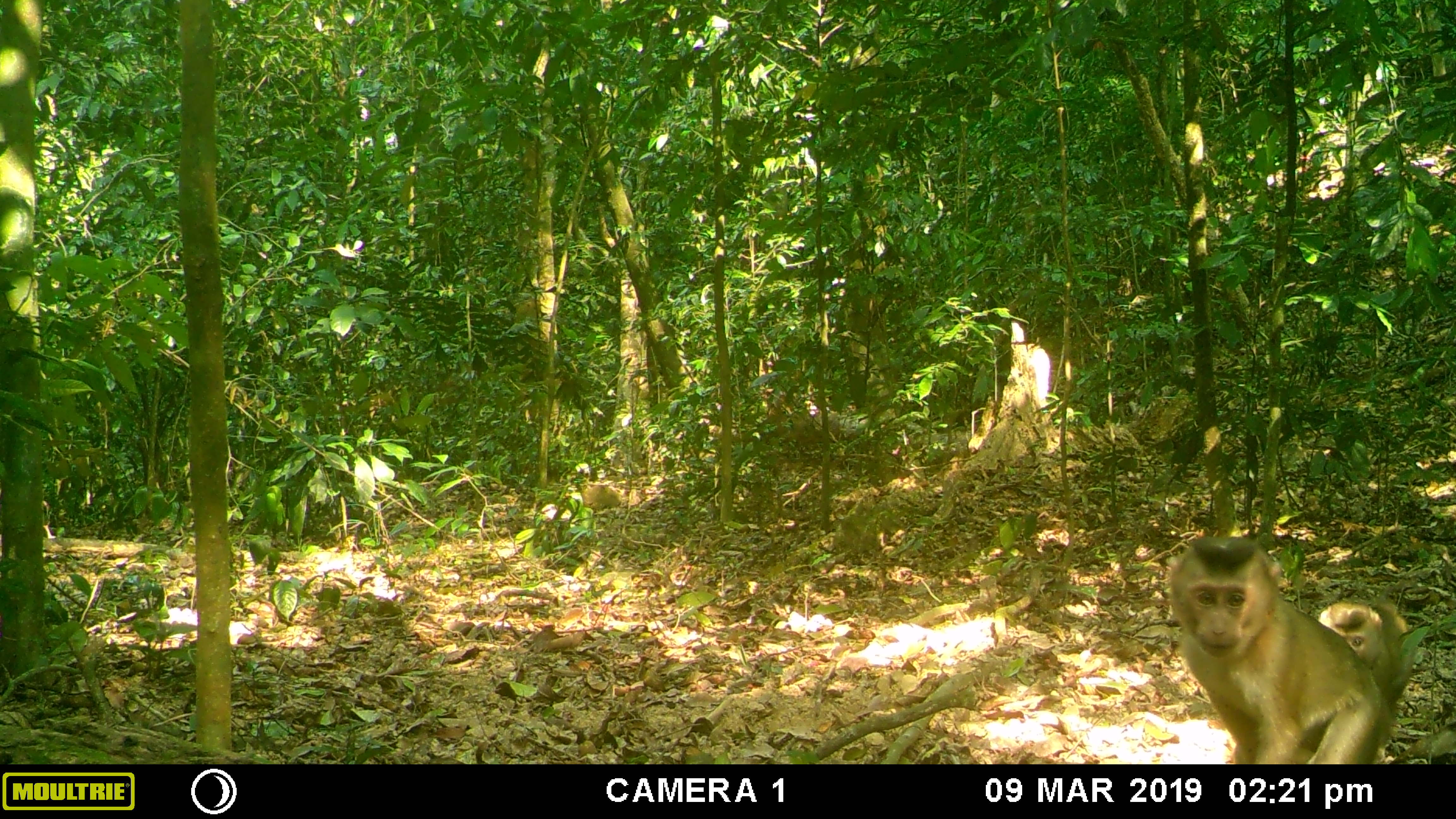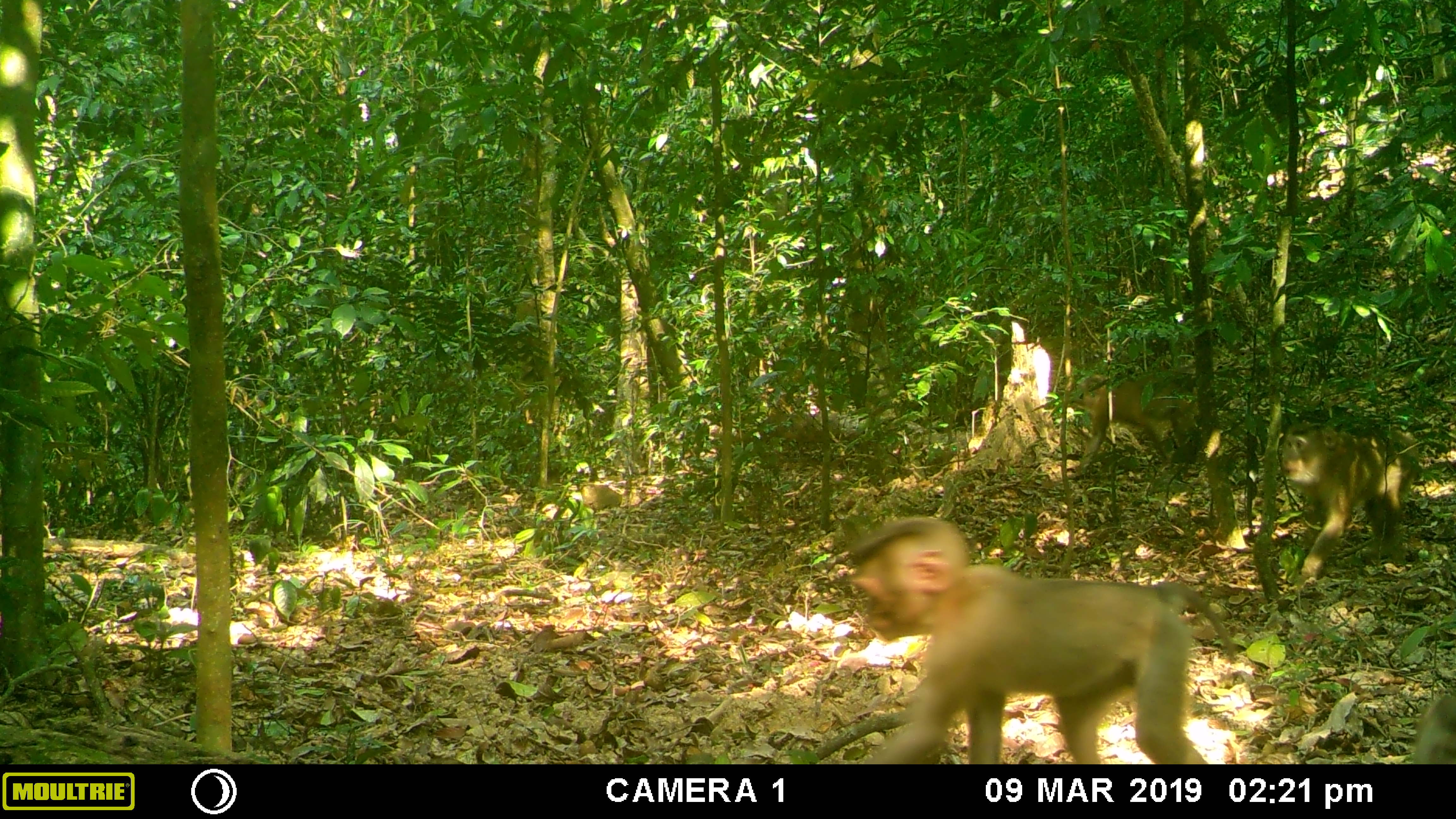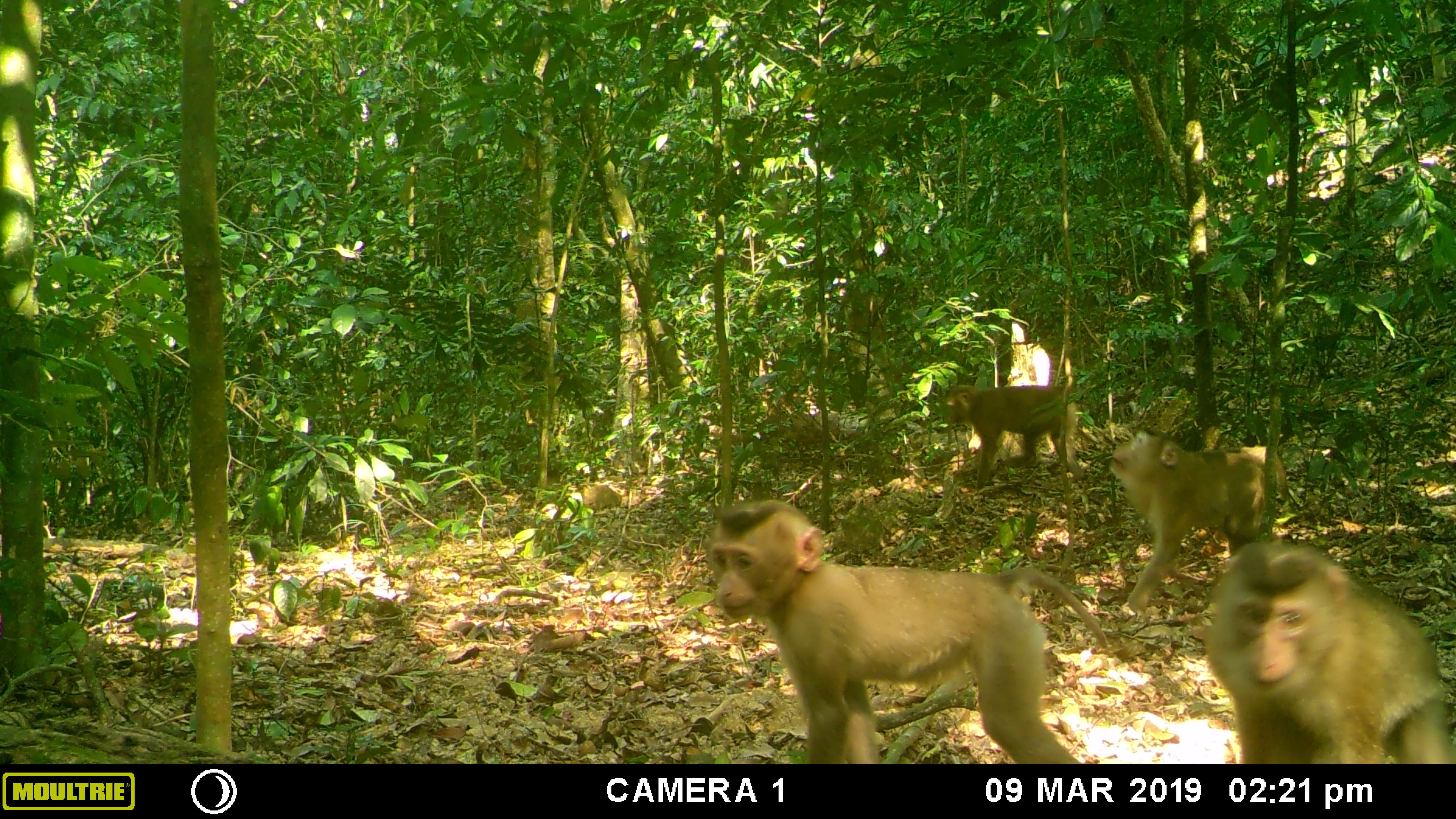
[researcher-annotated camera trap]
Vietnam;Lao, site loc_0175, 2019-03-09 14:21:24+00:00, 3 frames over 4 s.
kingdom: Animalia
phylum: Chordata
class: Mammalia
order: Primates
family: Cercopithecidae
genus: Macaca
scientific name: Macaca nemestrina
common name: pig-tailed macaque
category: pig tailed macaque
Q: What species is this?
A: Pig tailed macaque (pig-tailed macaque) (Macaca nemestrina).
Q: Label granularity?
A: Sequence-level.